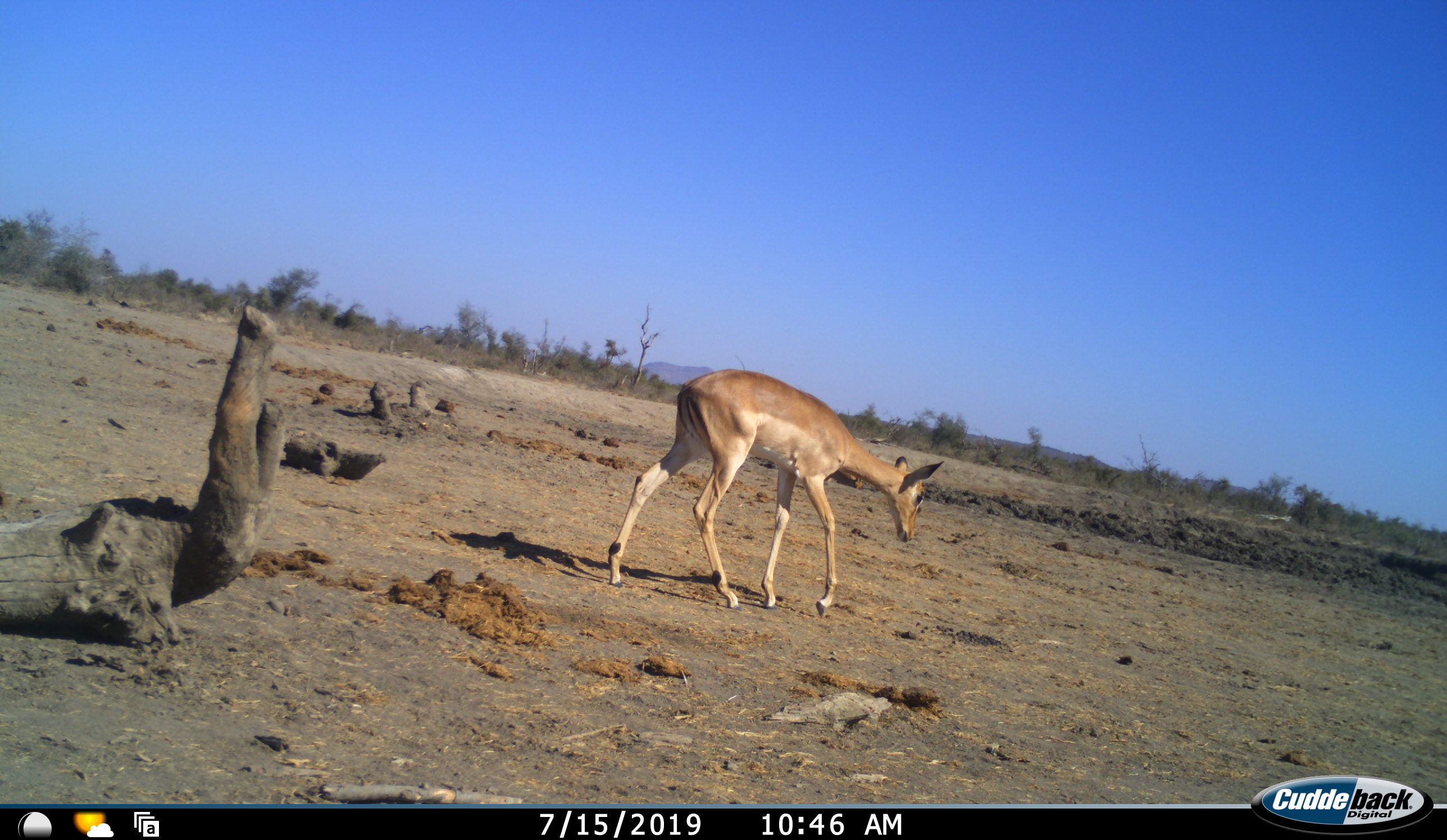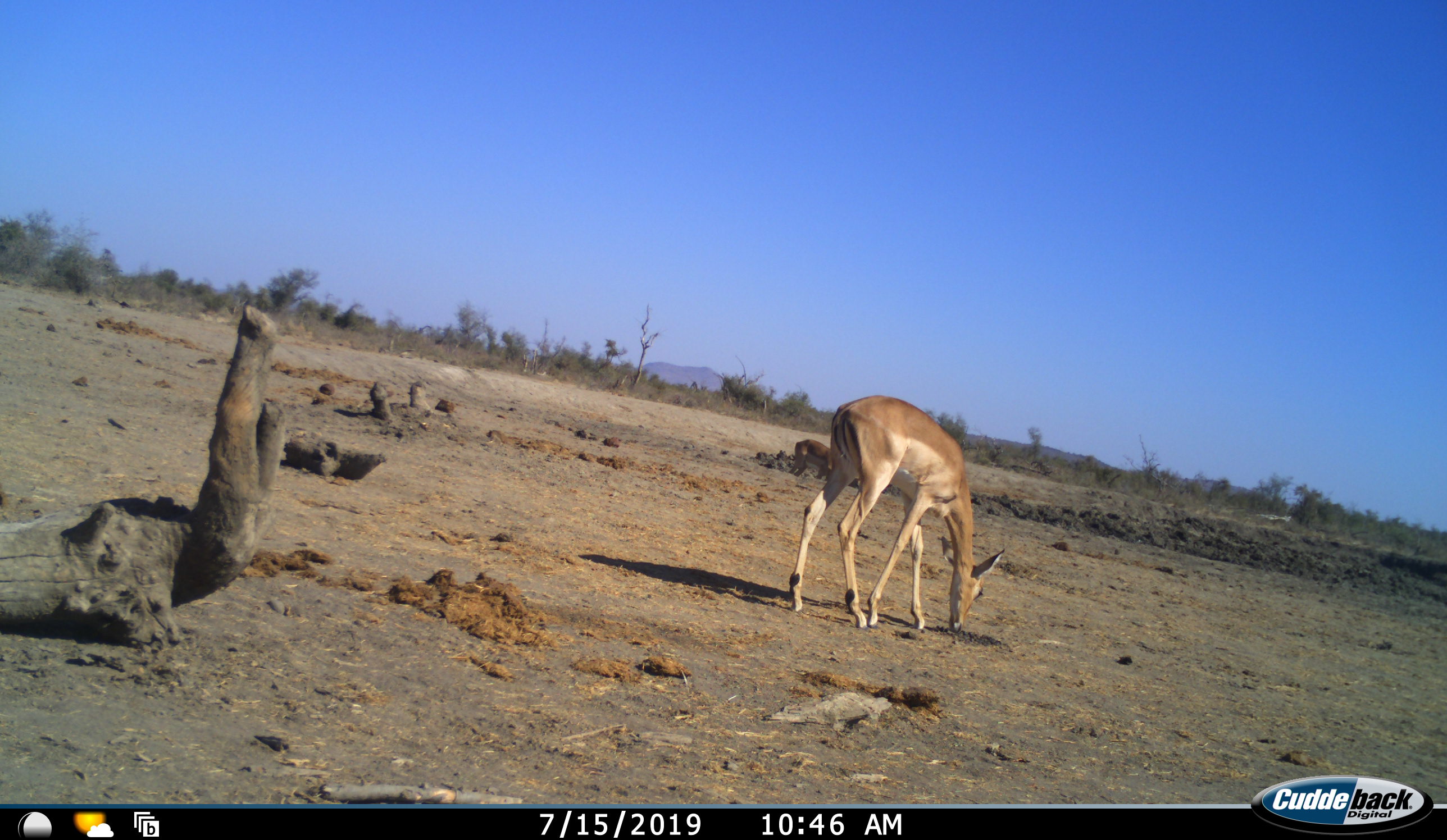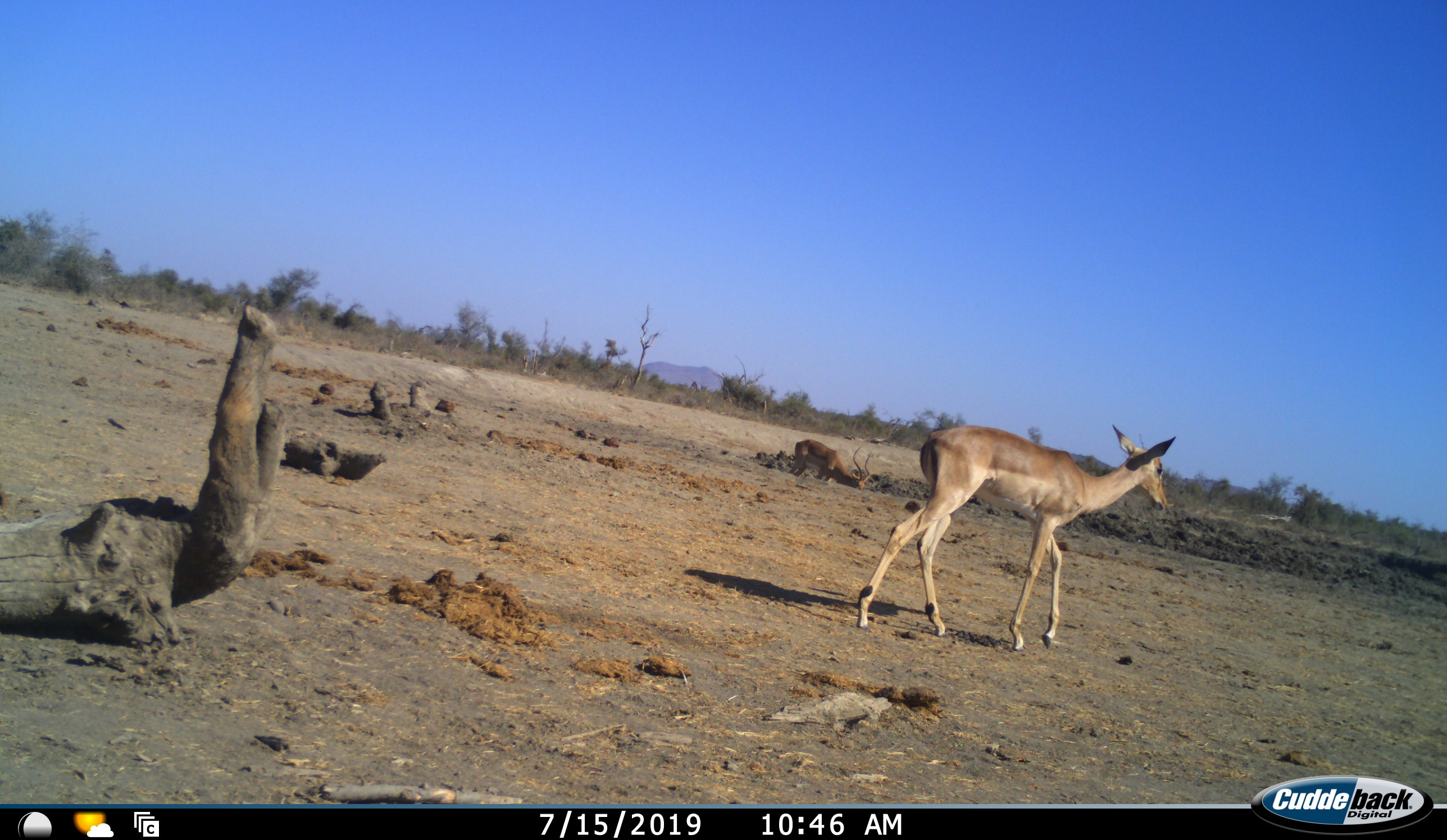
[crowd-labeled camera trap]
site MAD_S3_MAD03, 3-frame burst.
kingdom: Animalia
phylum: Chordata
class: Mammalia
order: Artiodactyla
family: Bovidae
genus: Aepyceros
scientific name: Aepyceros melampus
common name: impala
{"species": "impala (Aepyceros melampus)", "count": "1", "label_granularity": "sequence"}